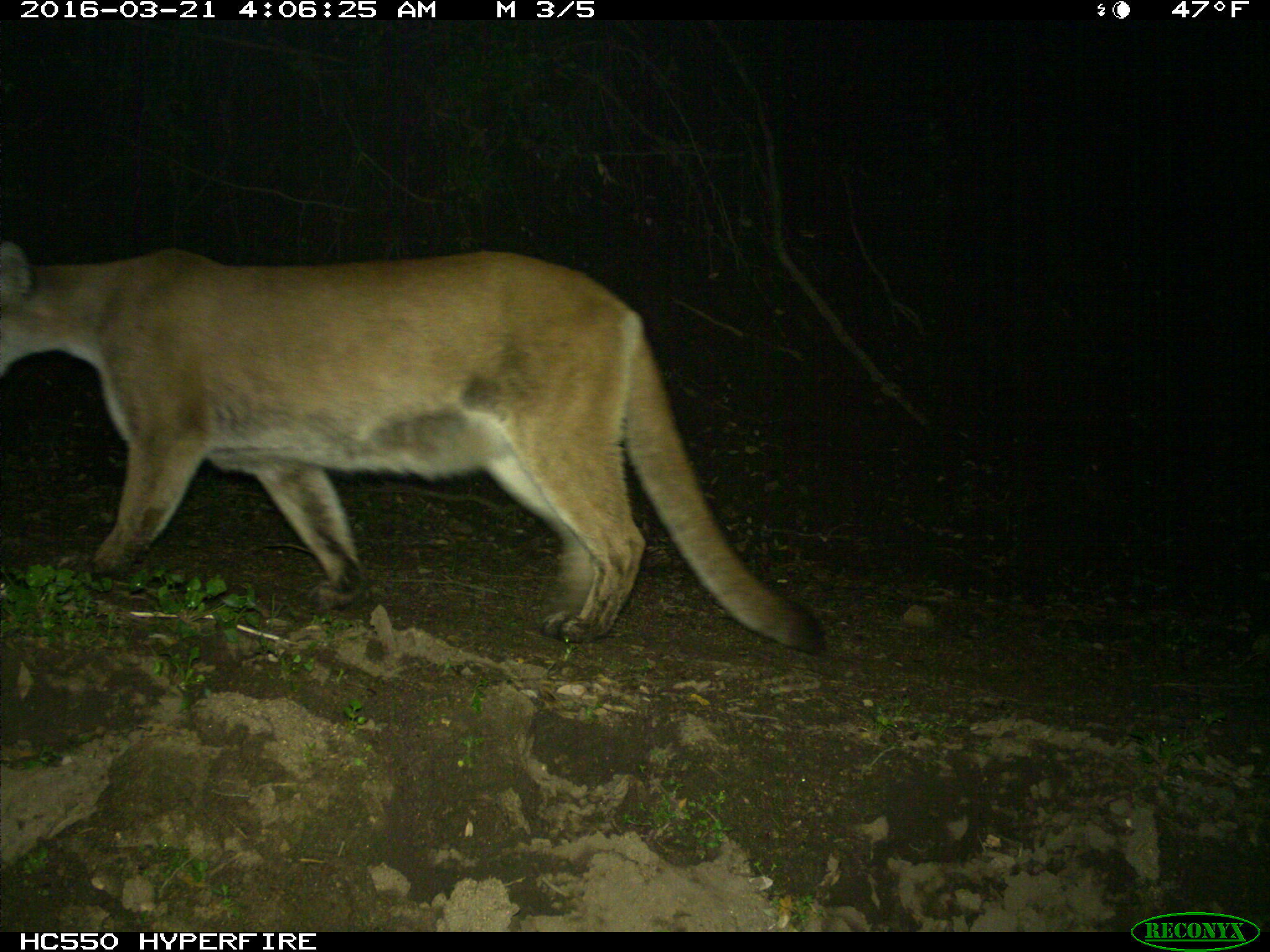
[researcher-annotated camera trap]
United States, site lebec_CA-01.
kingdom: Animalia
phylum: Chordata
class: Mammalia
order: Carnivora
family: Felidae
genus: Puma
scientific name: Puma concolor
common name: mountain lion